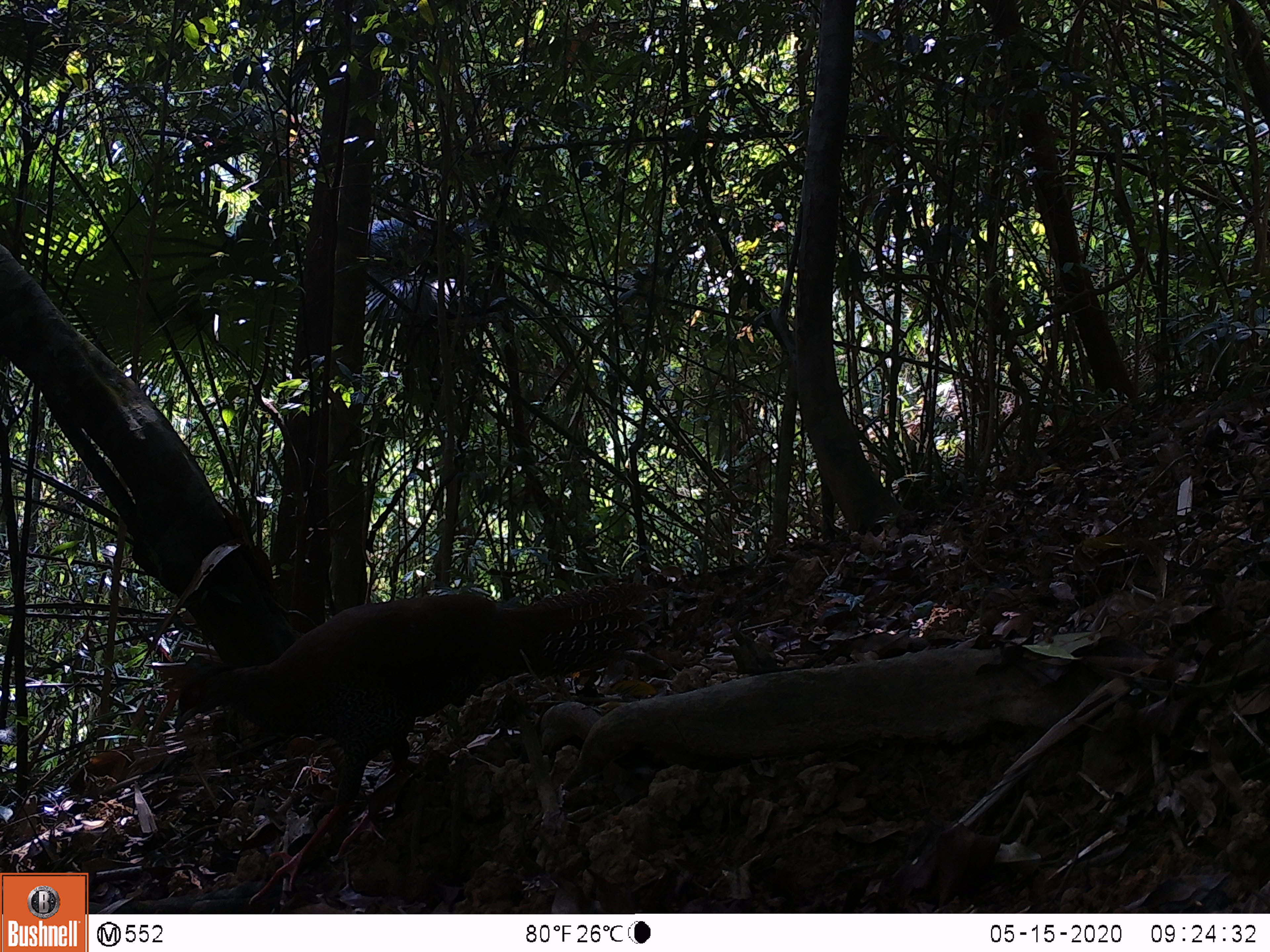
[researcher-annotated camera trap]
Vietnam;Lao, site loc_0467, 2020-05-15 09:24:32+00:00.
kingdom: Animalia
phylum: Chordata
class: Aves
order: Galliformes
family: Phasianidae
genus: Lophura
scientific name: Lophura nycthemera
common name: silver pheasant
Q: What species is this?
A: Silver pheasant (Lophura nycthemera).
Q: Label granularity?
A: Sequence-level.